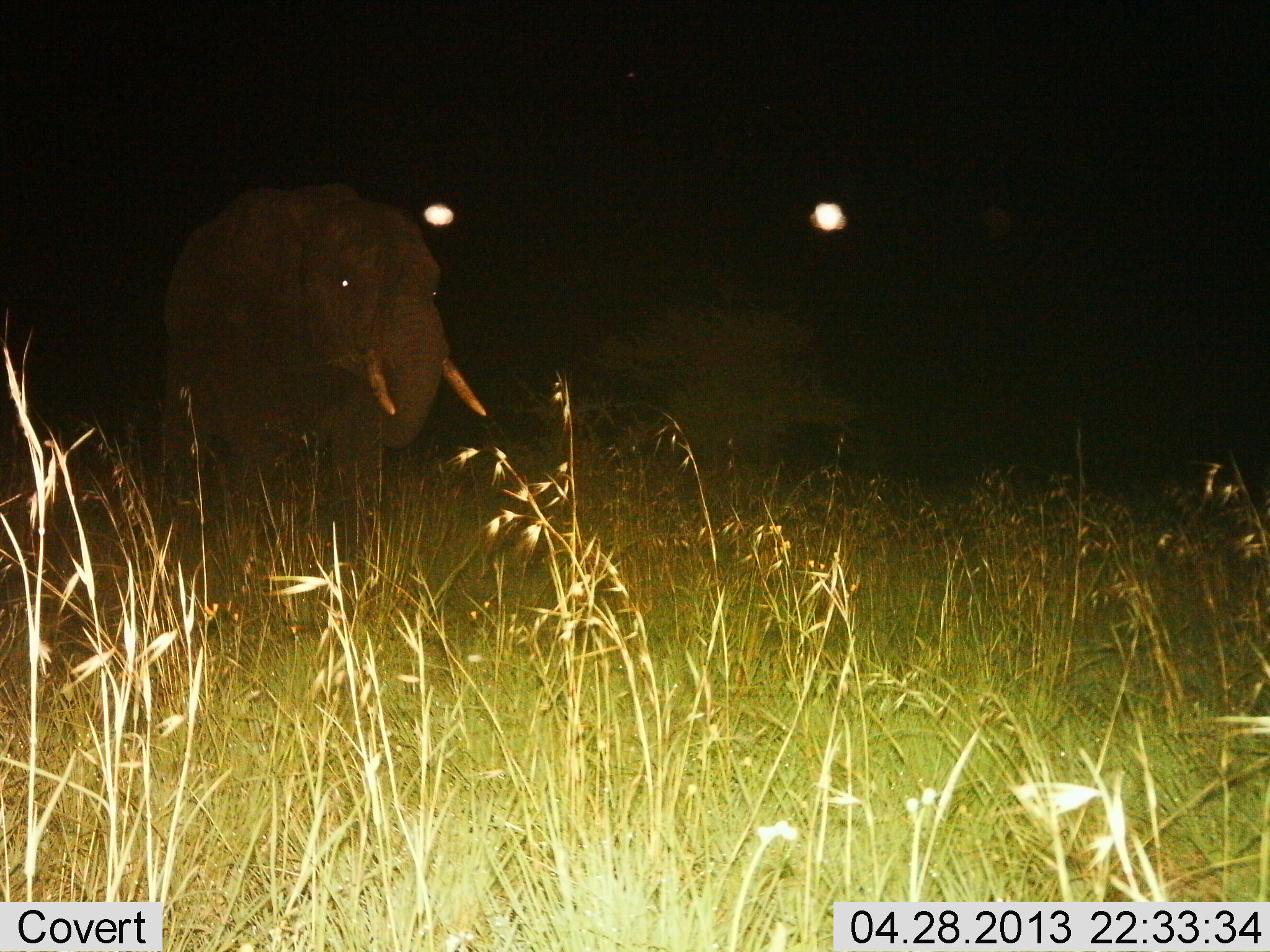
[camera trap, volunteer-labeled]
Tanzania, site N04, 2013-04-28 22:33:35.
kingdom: Animalia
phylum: Chordata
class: Mammalia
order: Proboscidea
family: Elephantidae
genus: Loxodonta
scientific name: Loxodonta africana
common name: african bush elephant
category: elephant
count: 1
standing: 49%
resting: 0%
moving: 54%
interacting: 0%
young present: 0%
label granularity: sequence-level